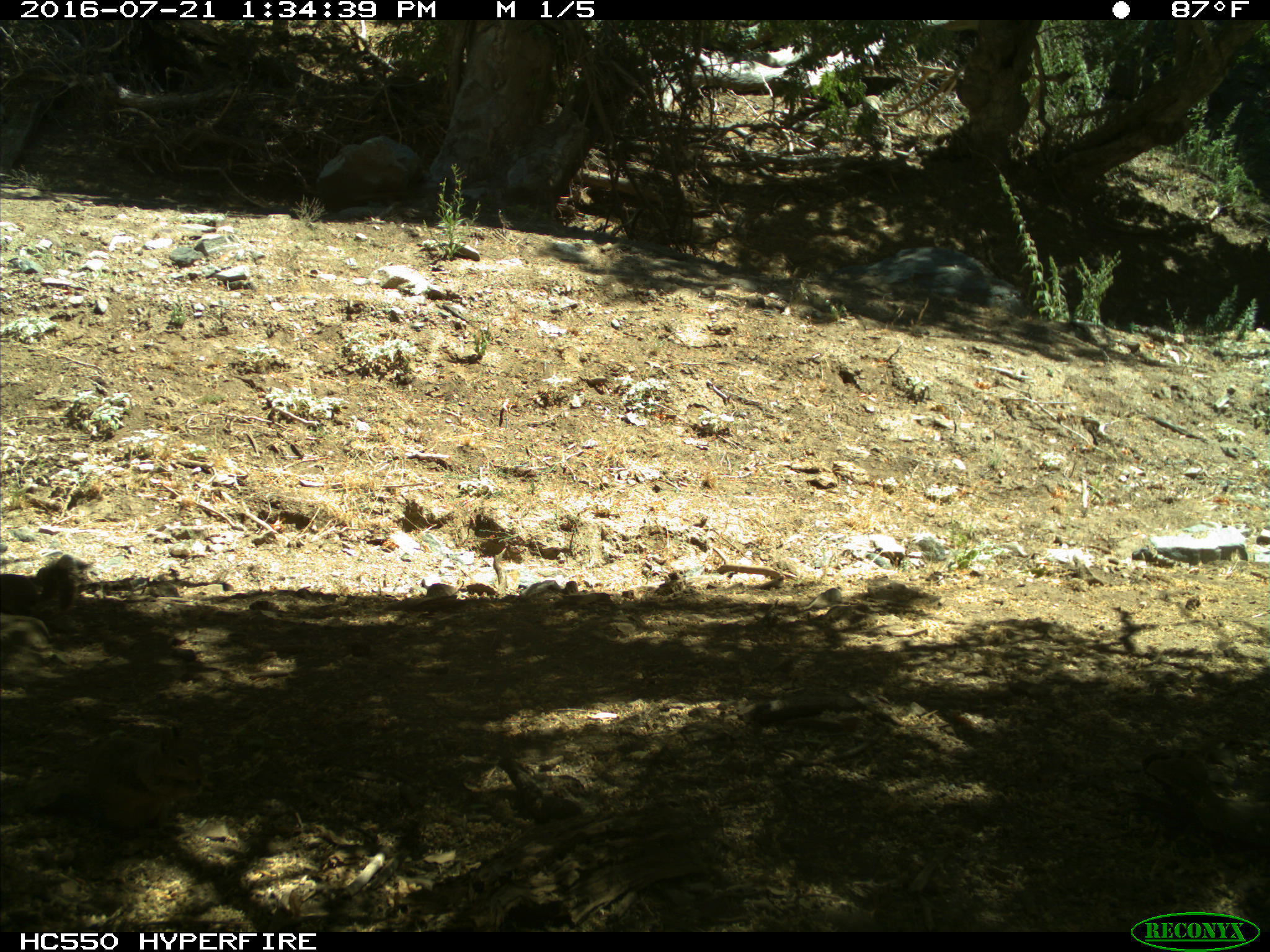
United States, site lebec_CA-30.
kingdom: Animalia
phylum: Chordata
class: Mammalia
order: Rodentia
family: Sciuridae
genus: Otospermophilus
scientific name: Otospermophilus beecheyi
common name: california ground squirrel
Otospermophilus beecheyi (california ground squirrel).